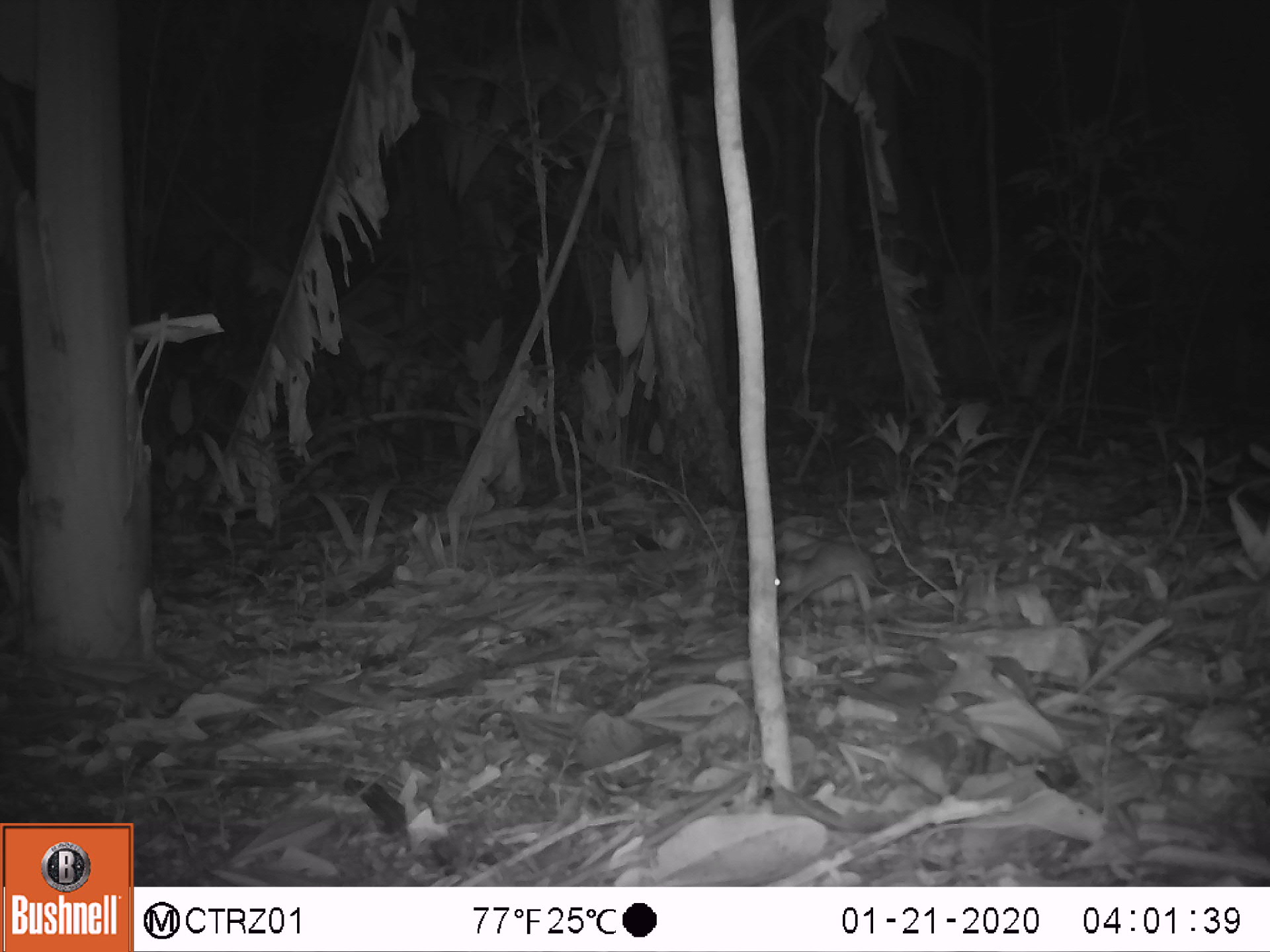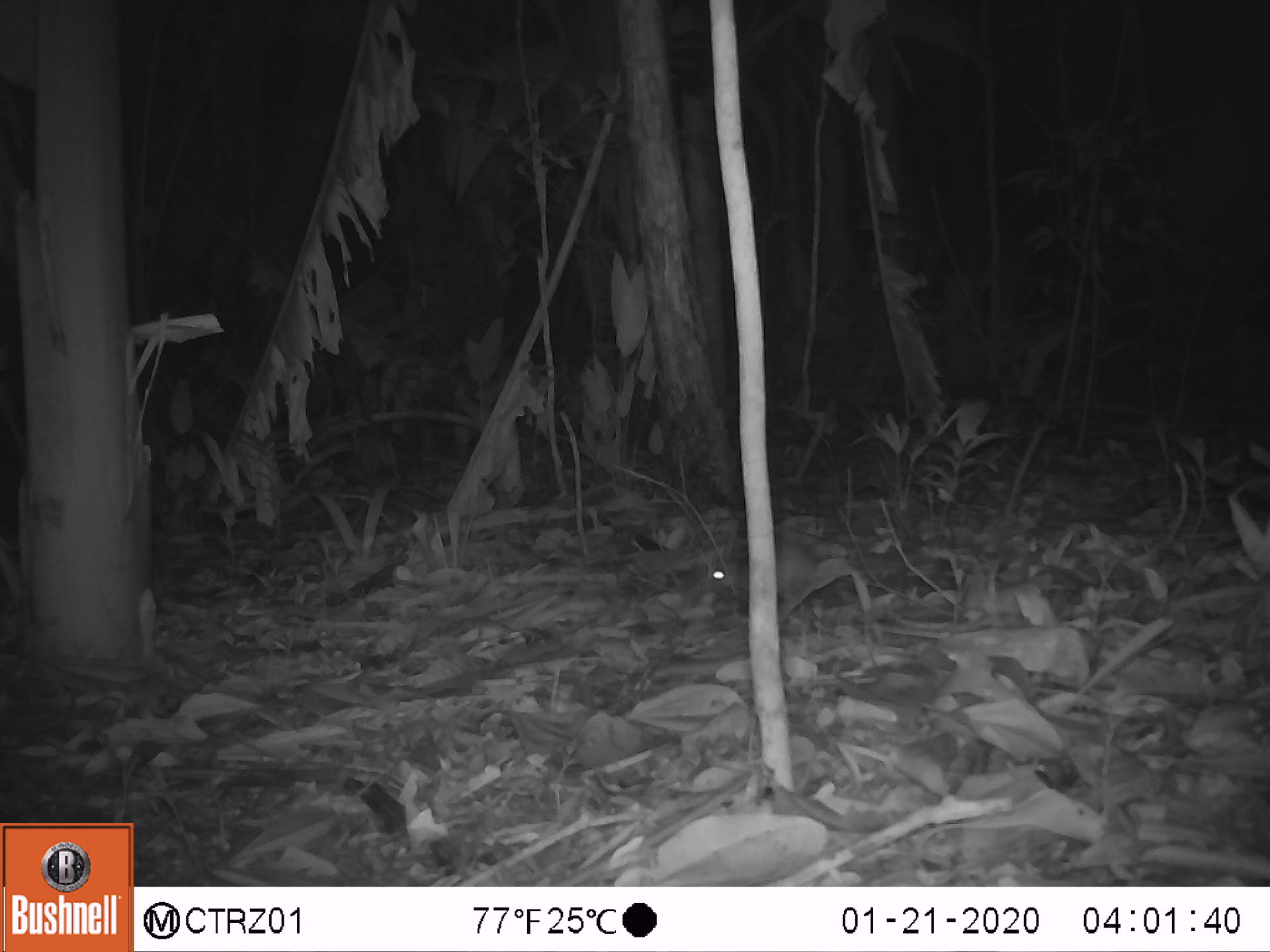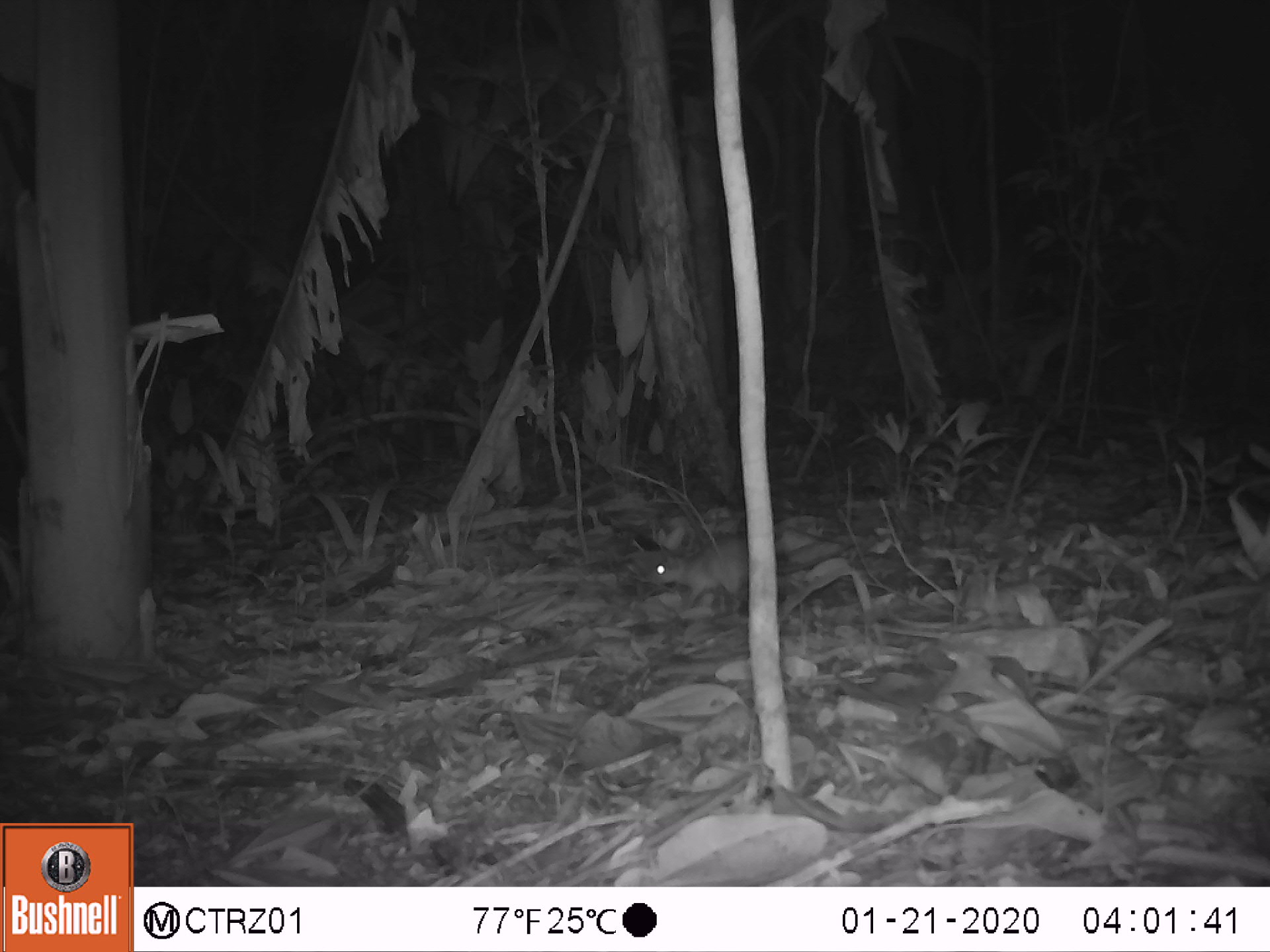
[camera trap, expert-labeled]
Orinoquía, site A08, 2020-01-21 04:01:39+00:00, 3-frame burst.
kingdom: Animalia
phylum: Chordata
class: Mammalia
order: Rodentia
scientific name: Rodentia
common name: rodent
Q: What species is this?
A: Rodent (Rodentia).